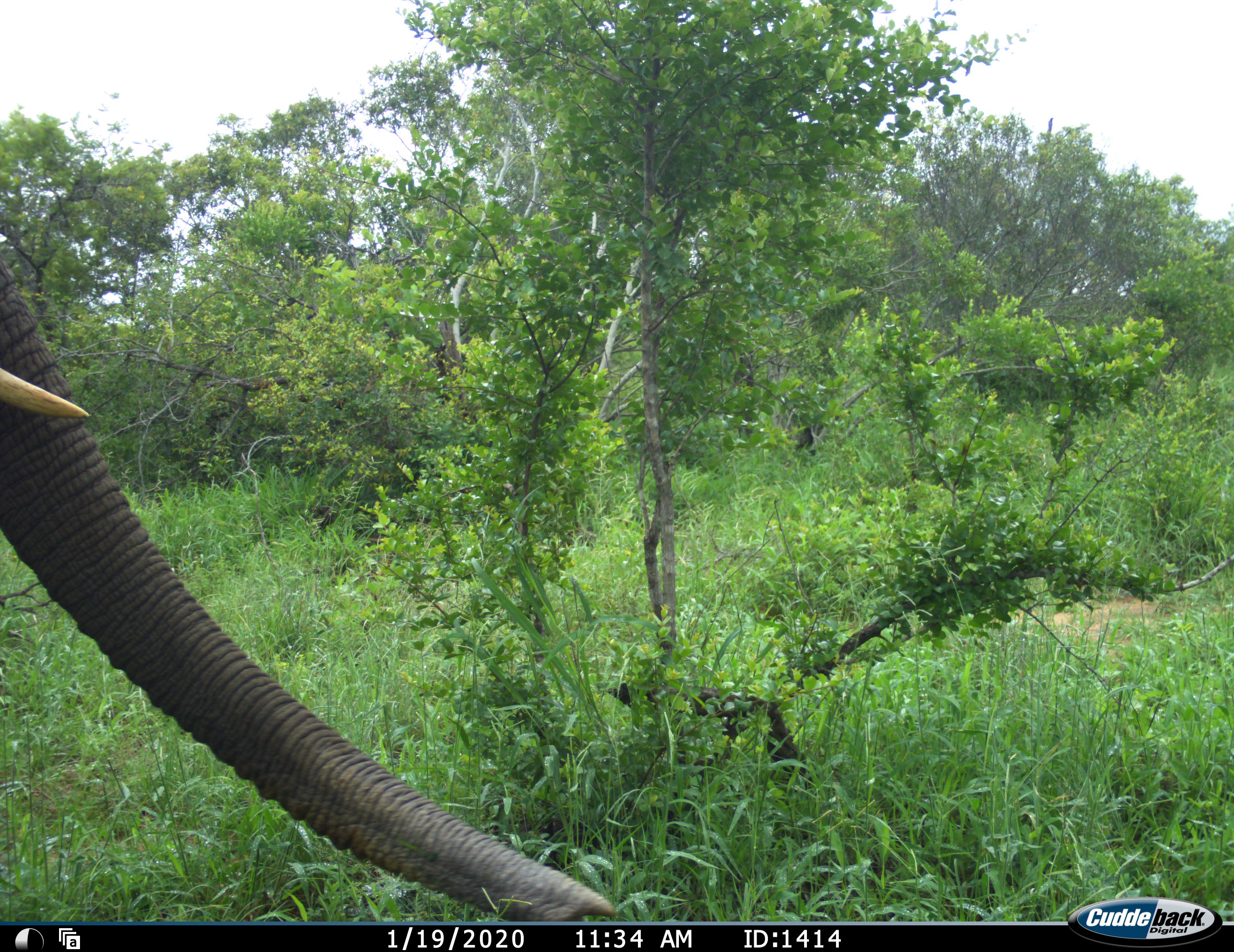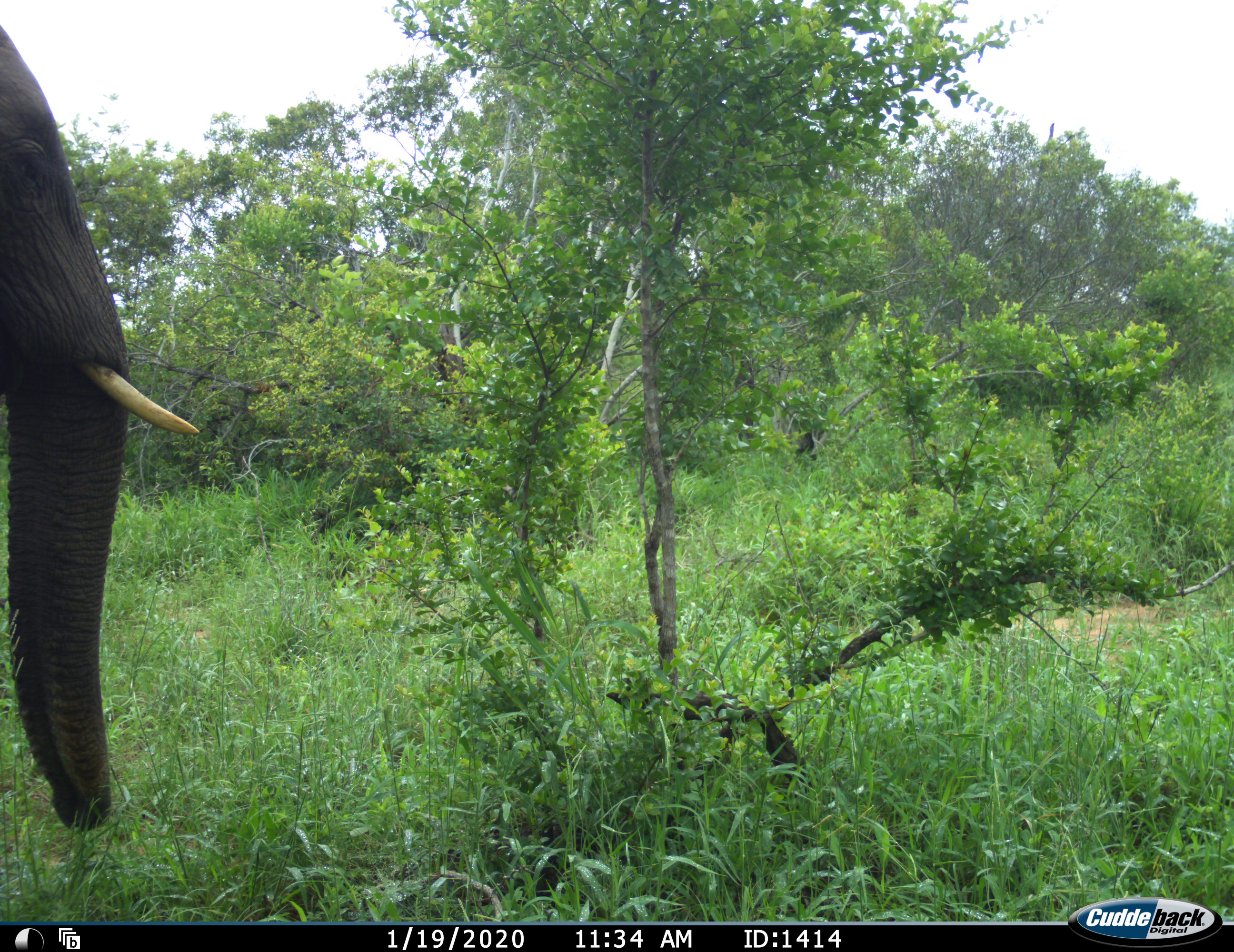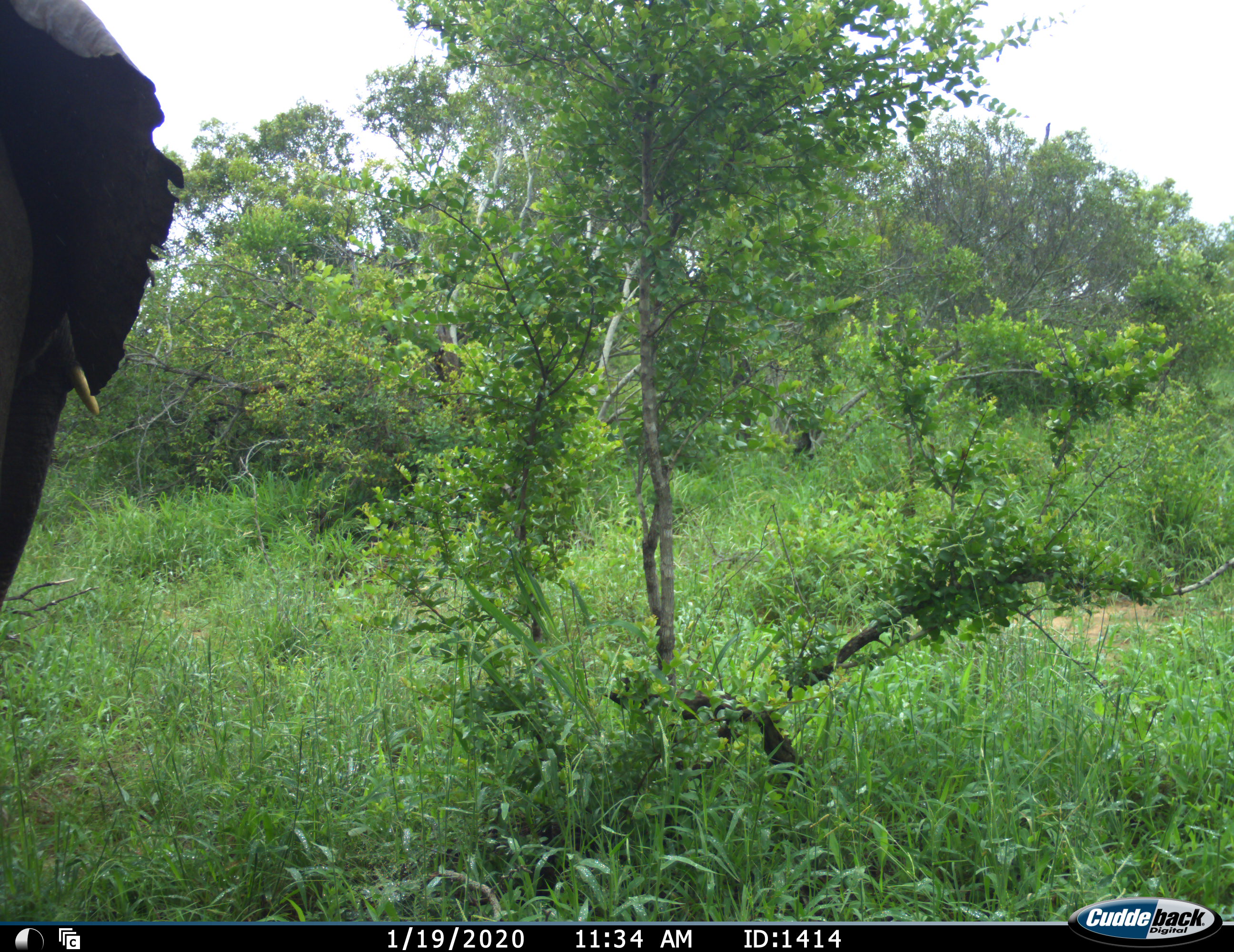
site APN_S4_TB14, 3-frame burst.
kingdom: Animalia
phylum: Chordata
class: Mammalia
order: Proboscidea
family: Elephantidae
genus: Loxodonta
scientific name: Loxodonta africana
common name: african bush elephant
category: elephant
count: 1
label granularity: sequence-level